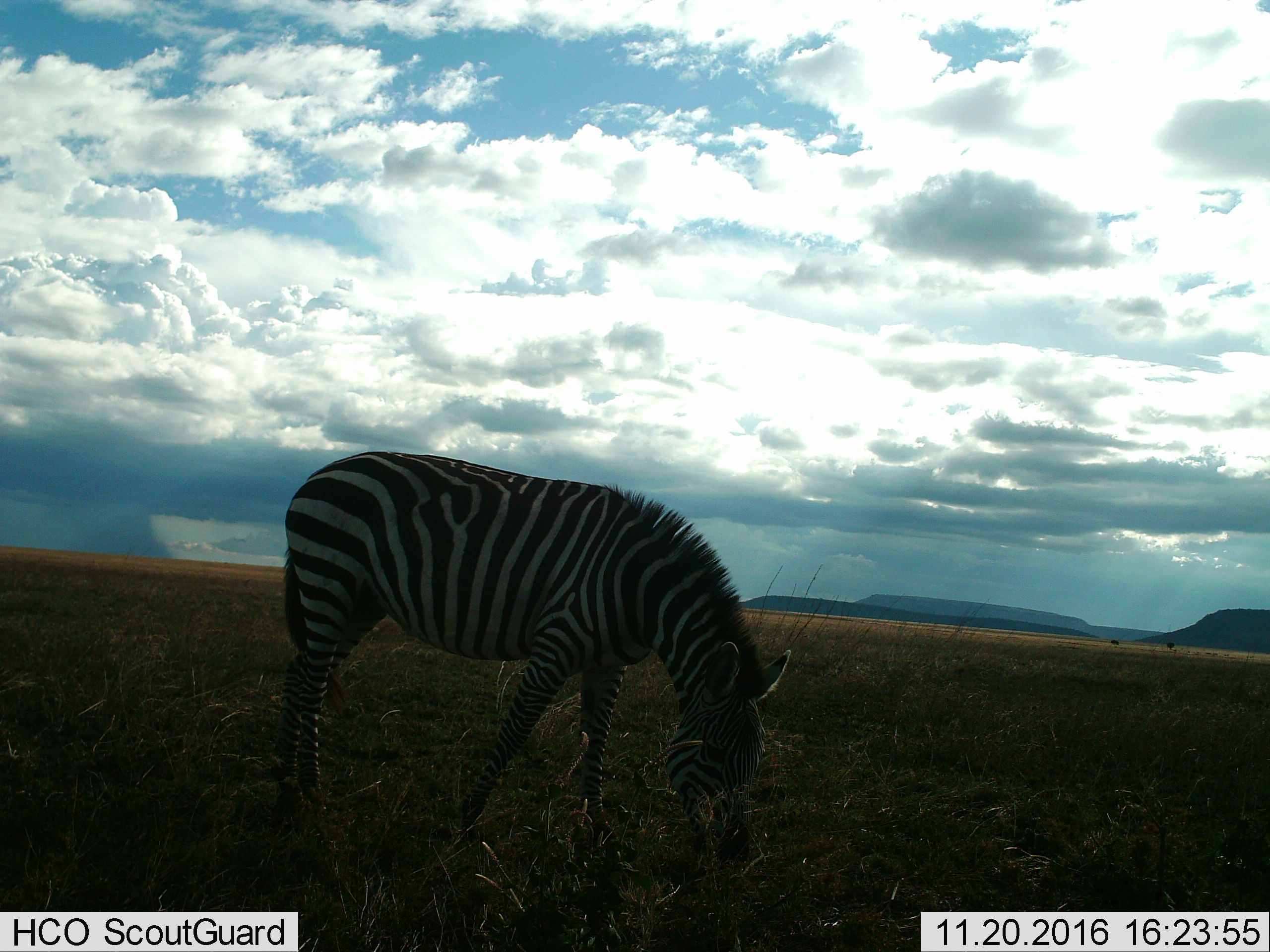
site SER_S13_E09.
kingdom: Animalia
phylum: Chordata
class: Mammalia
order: Perissodactyla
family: Equidae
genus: Equus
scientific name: Equus quagga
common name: plains zebra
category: zebraplains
Zebraplains (plains zebra) (Equus quagga), count 1. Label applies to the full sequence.